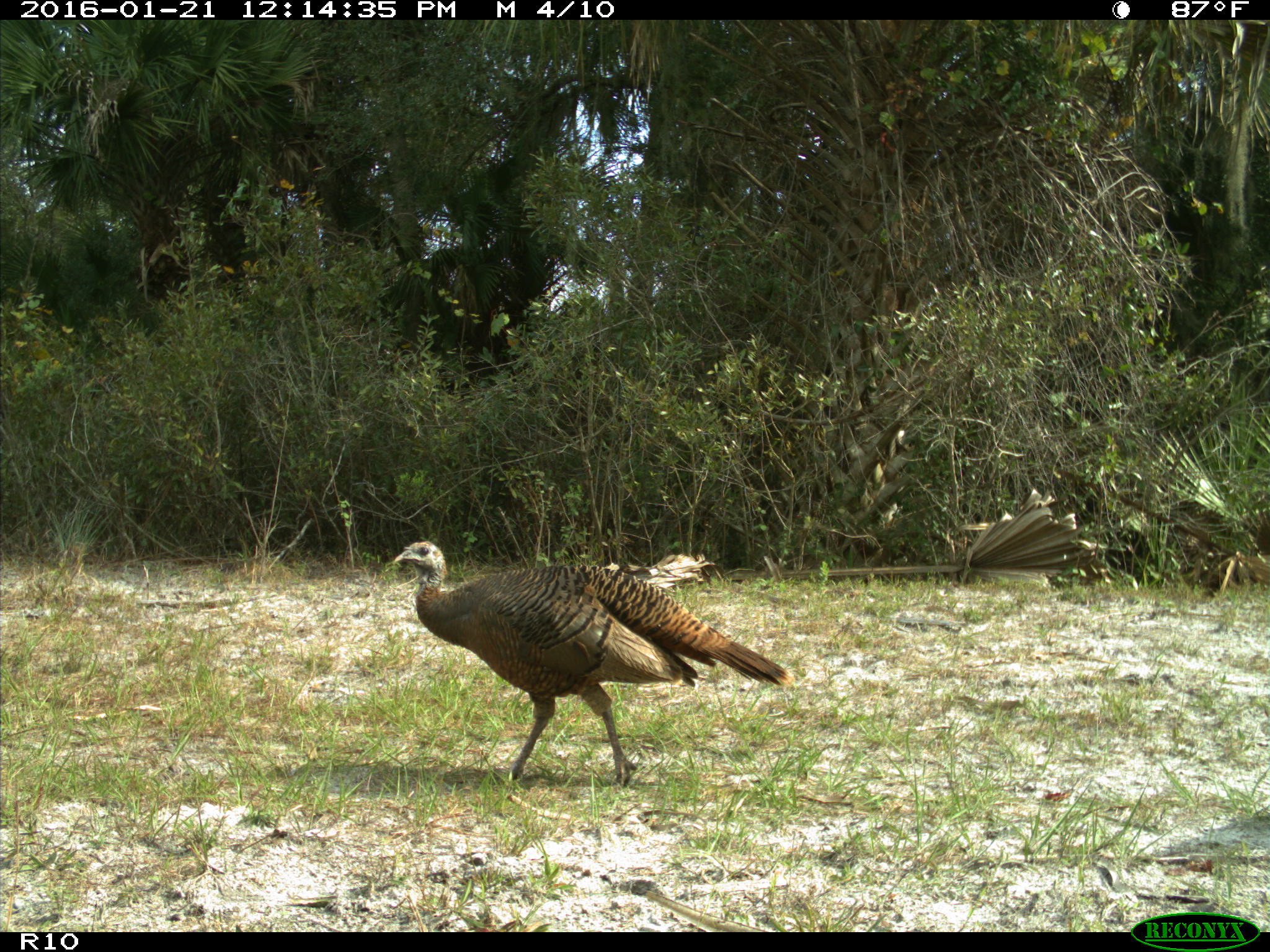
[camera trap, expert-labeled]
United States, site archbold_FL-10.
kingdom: Animalia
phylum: Chordata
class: Aves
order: Galliformes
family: Phasianidae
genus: Meleagris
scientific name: Meleagris gallopavo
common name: wild turkey